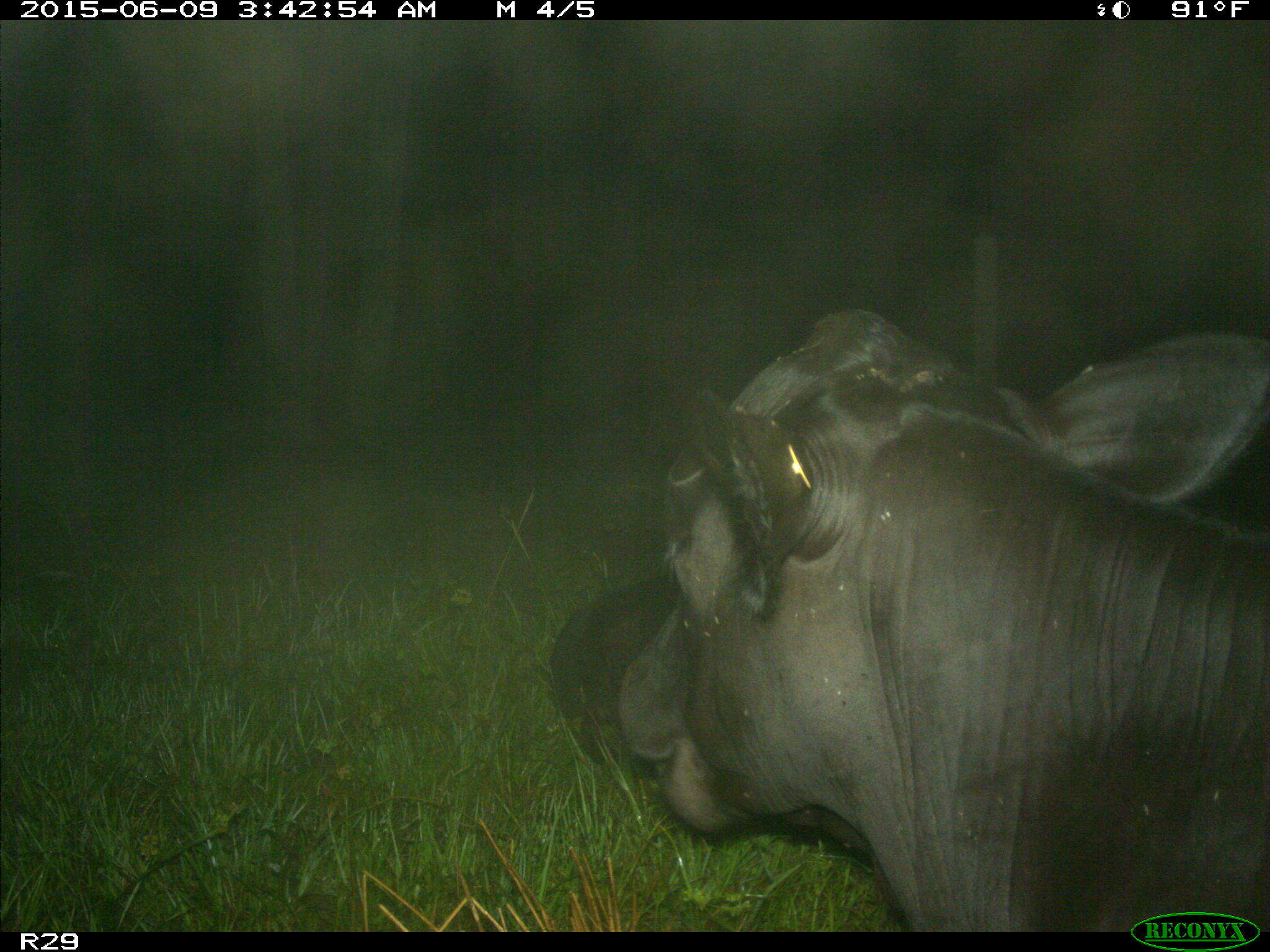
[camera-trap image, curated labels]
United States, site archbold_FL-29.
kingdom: Animalia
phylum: Chordata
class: Mammalia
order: Artiodactyla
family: Bovidae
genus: Bos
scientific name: Bos taurus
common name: domestic cow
Bos taurus (domestic cow).